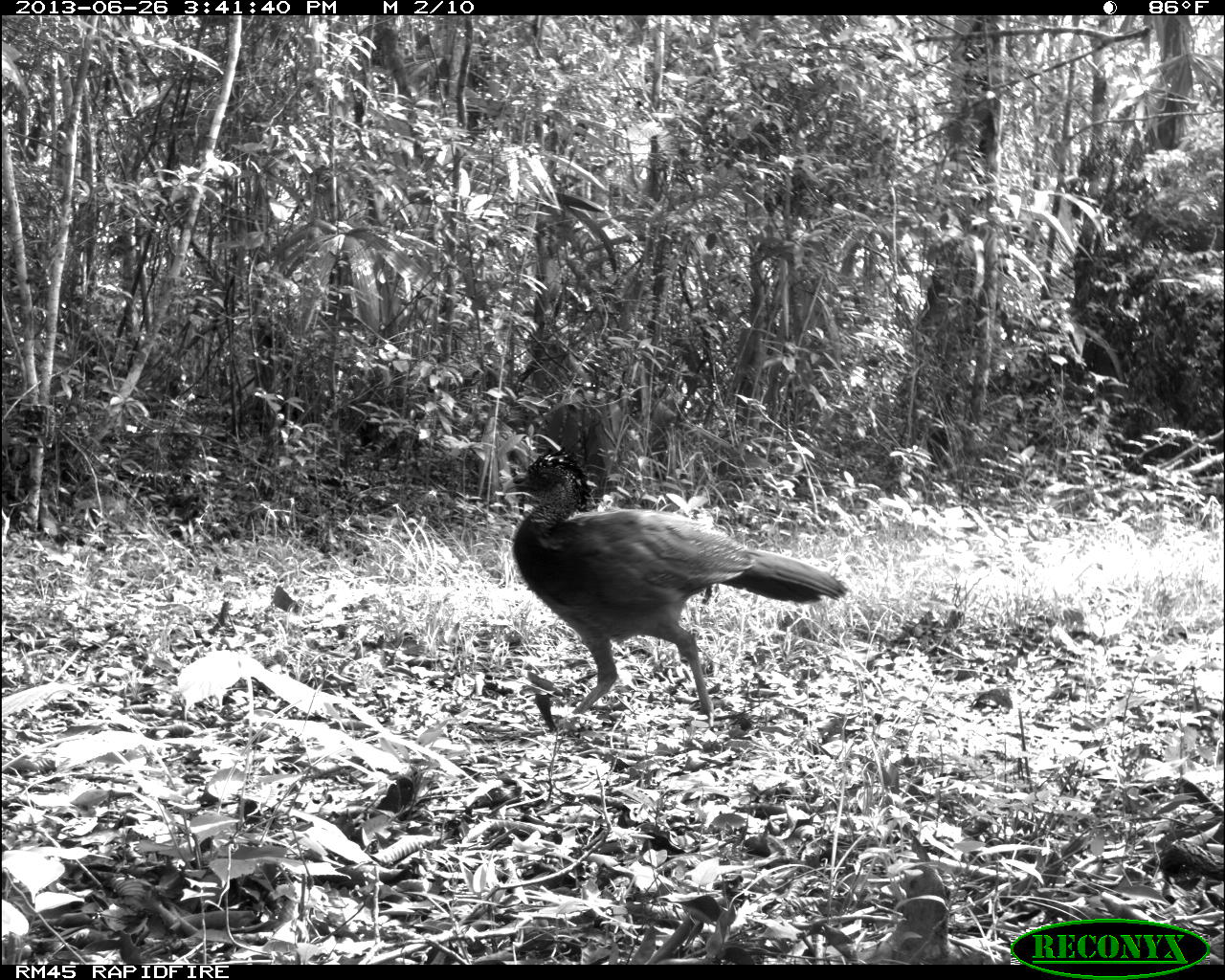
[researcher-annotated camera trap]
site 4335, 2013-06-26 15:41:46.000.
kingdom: Animalia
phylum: Chordata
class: Aves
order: Galliformes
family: Cracidae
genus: Crax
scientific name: Crax rubra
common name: great curassow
Crax rubra (great curassow), count 1, sex female.